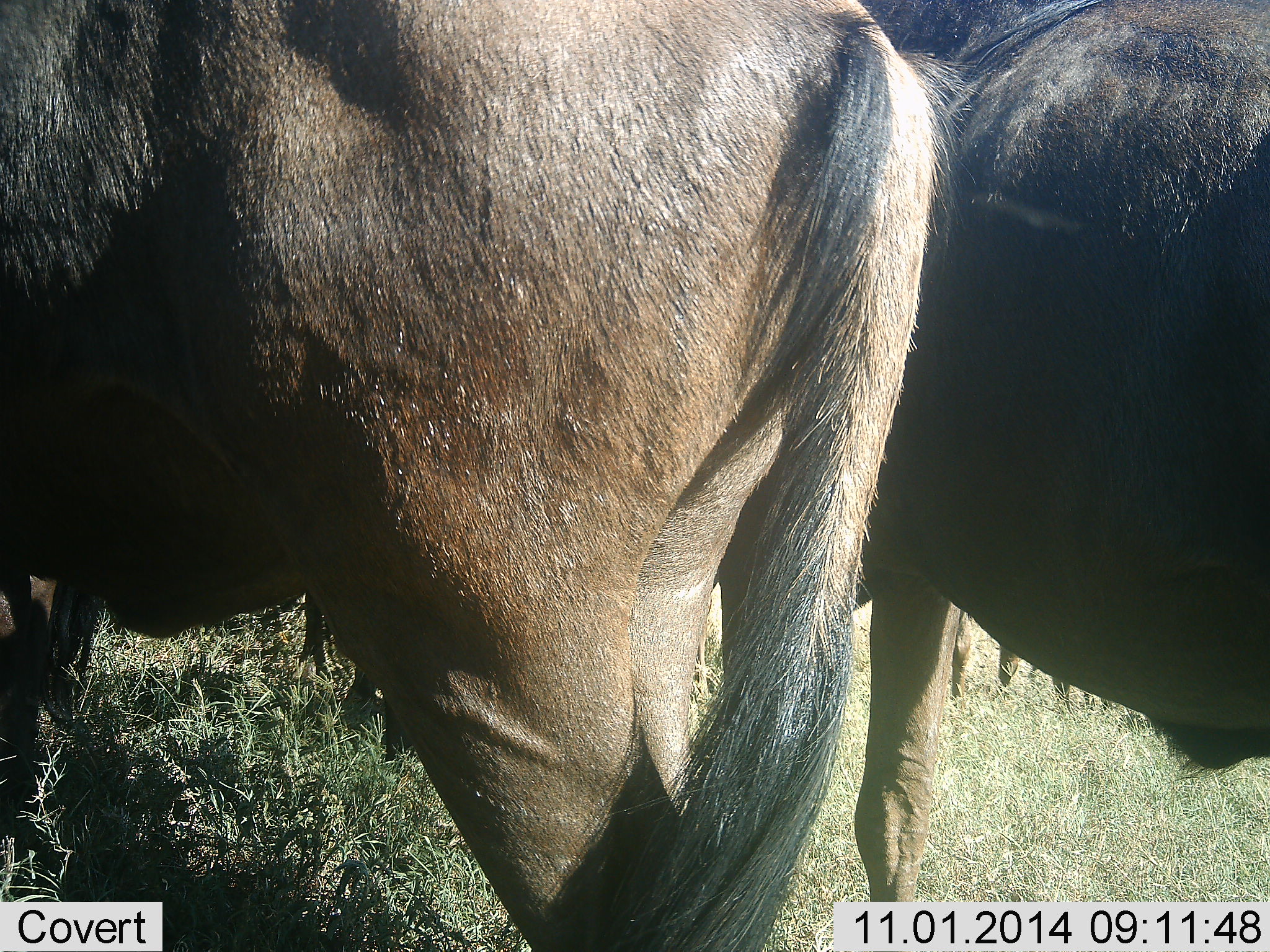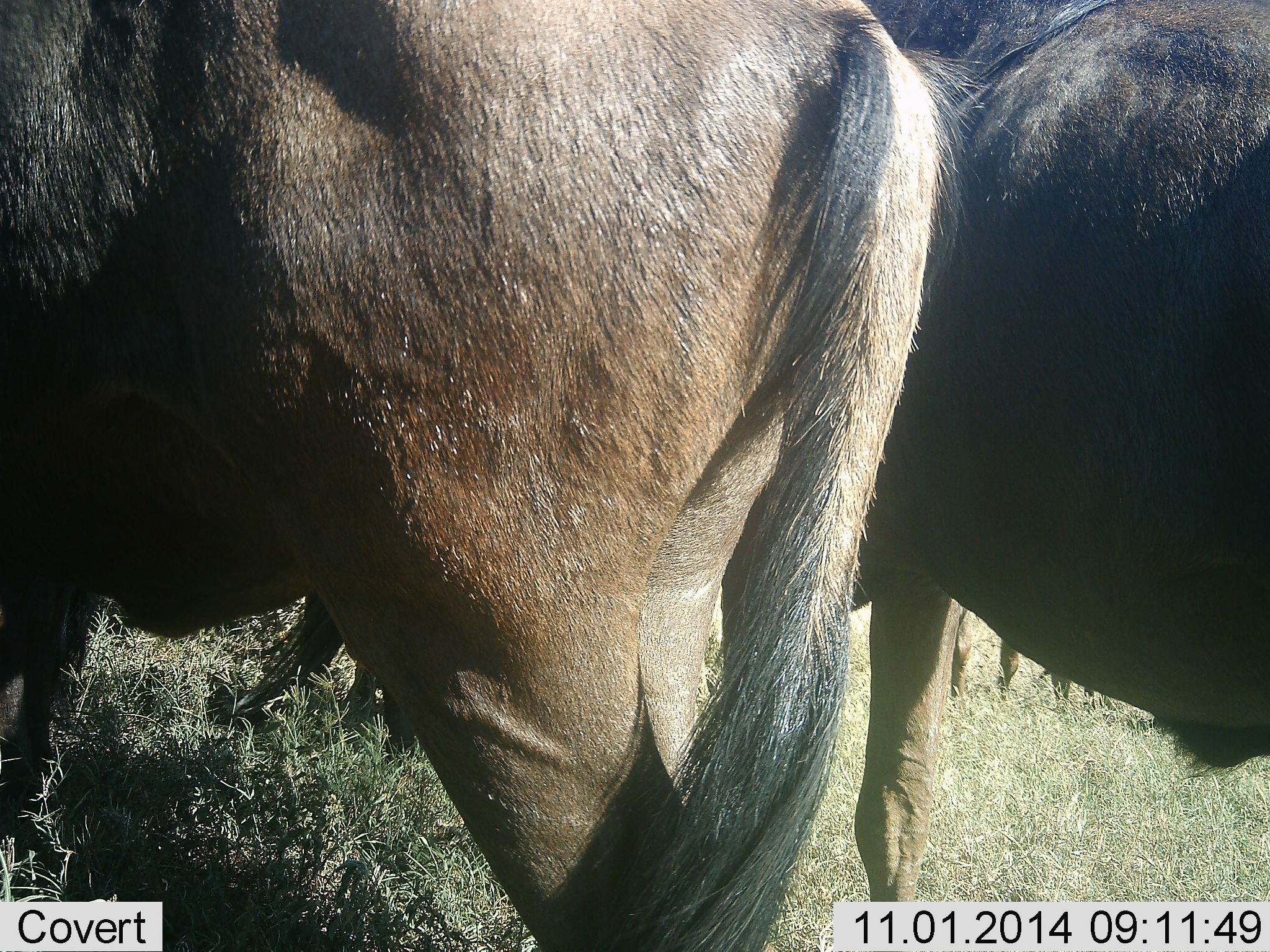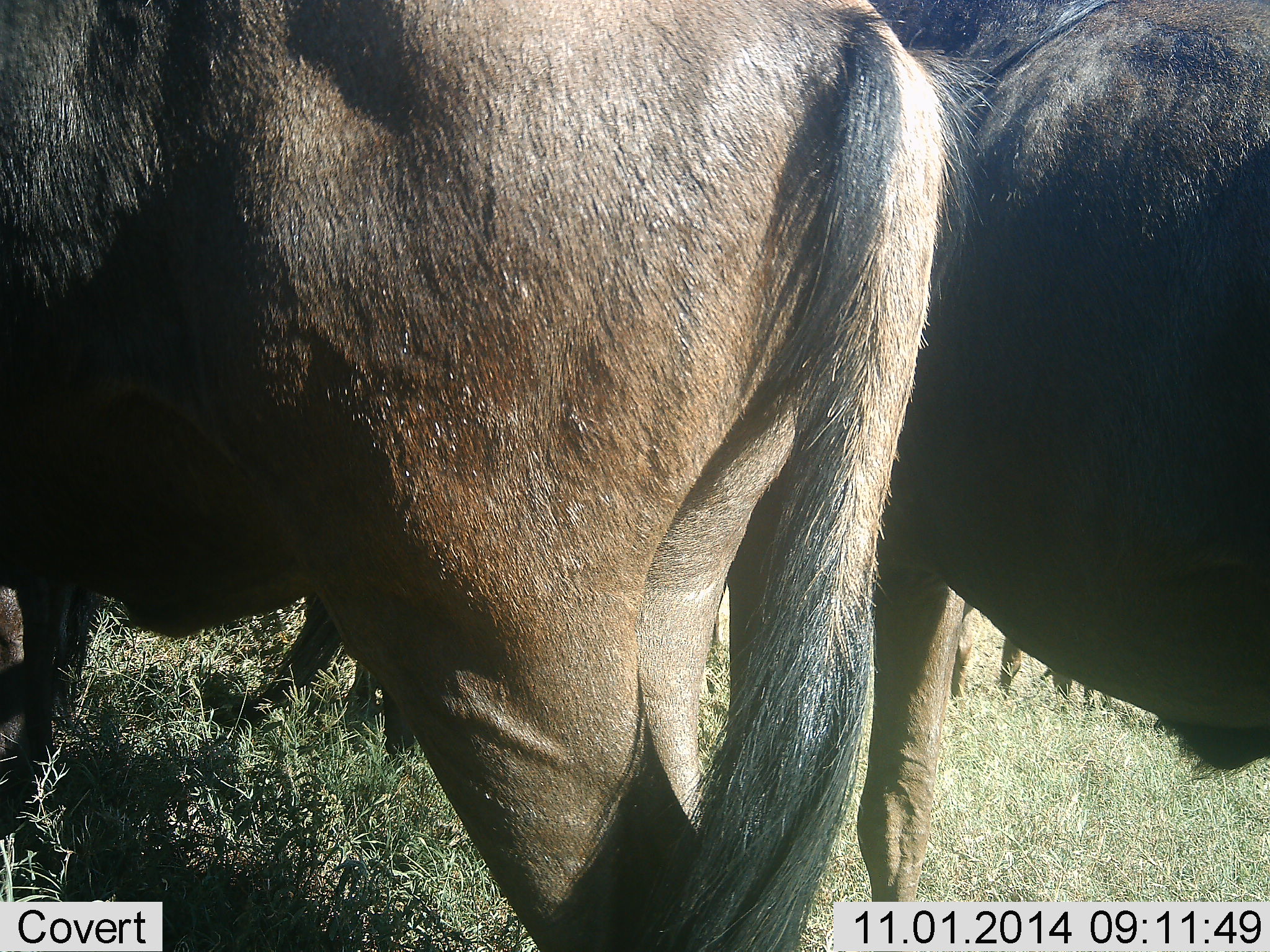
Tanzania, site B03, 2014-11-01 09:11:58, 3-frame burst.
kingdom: Animalia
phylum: Chordata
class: Mammalia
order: Artiodactyla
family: Bovidae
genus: Connochaetes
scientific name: Connochaetes taurinus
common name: blue wildebeest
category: wildebeest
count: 3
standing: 90%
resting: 10%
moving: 0%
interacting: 10%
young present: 0%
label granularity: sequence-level